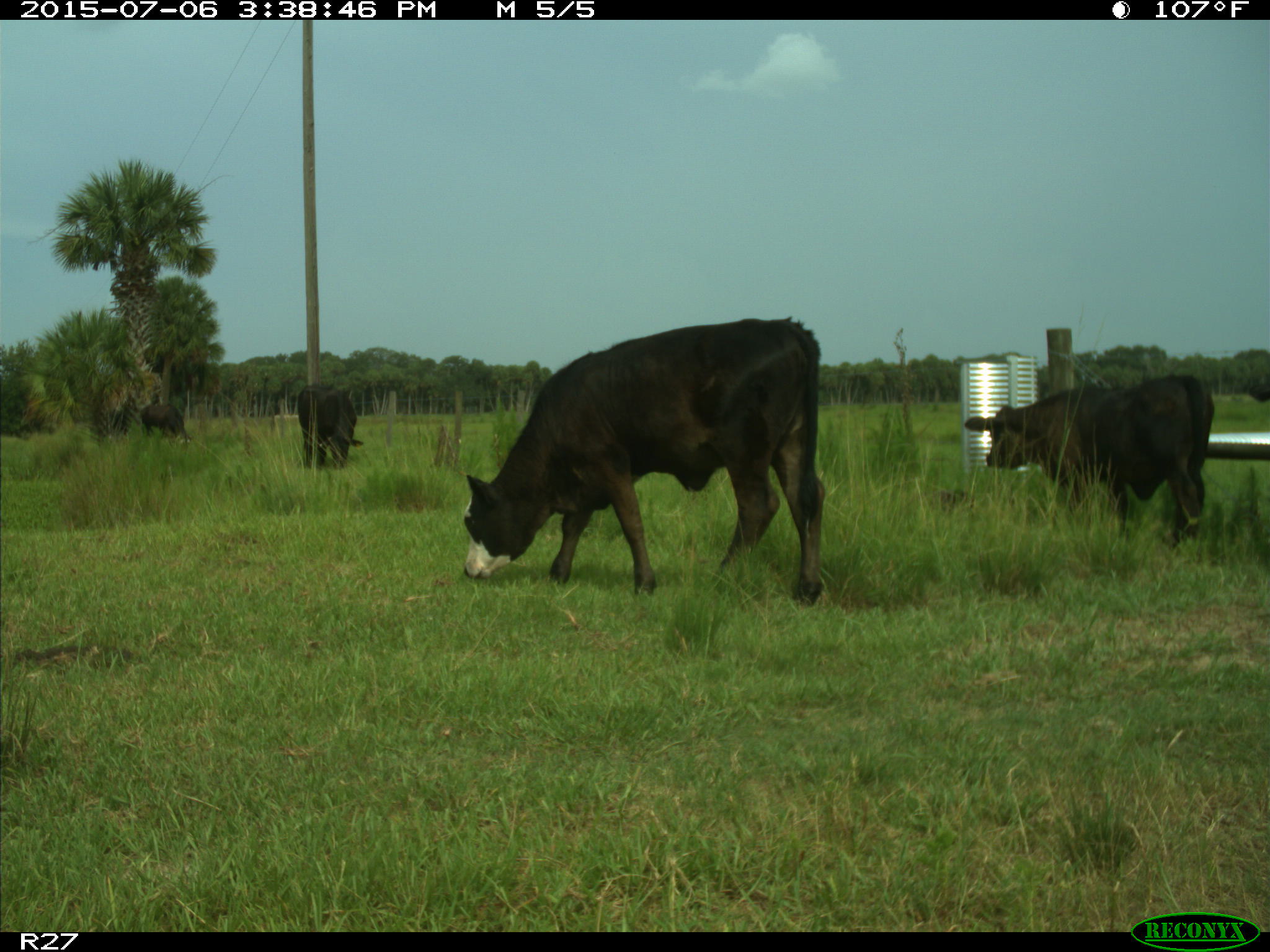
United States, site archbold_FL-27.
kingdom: Animalia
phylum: Chordata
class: Mammalia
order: Artiodactyla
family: Bovidae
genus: Bos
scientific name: Bos taurus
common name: domestic cow